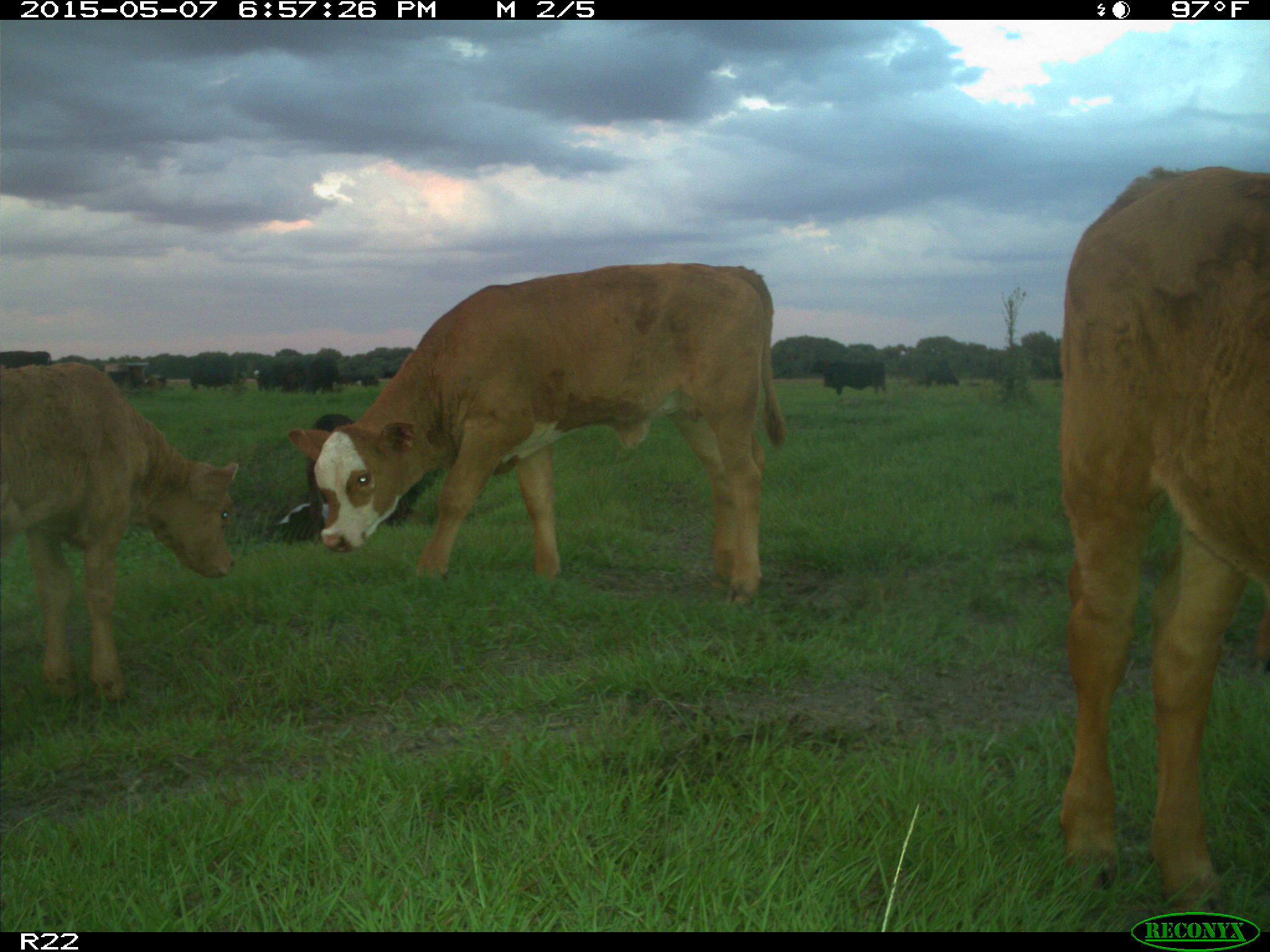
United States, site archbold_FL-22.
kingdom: Animalia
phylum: Chordata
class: Mammalia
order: Artiodactyla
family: Bovidae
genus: Bos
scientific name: Bos taurus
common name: domestic cow